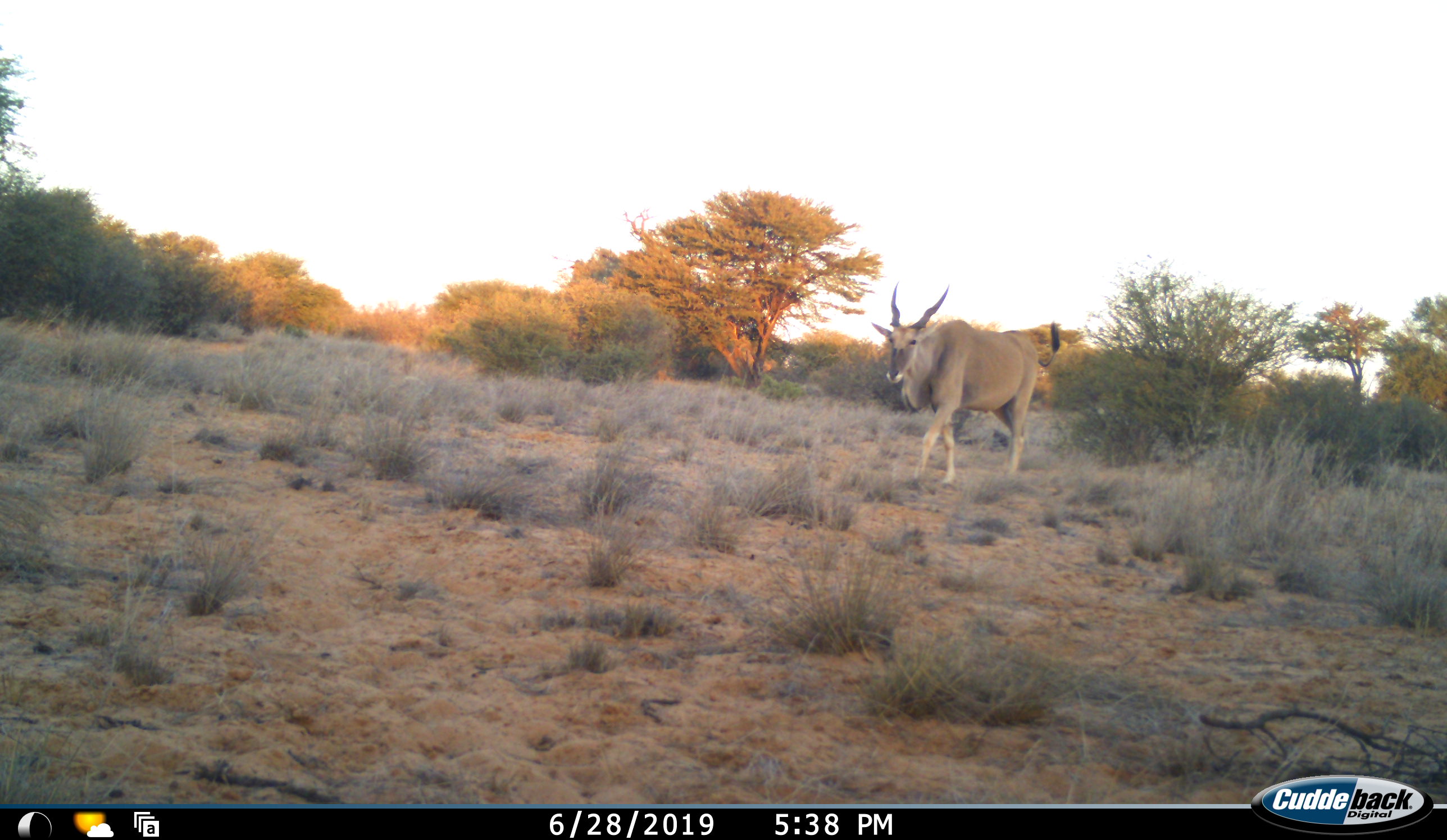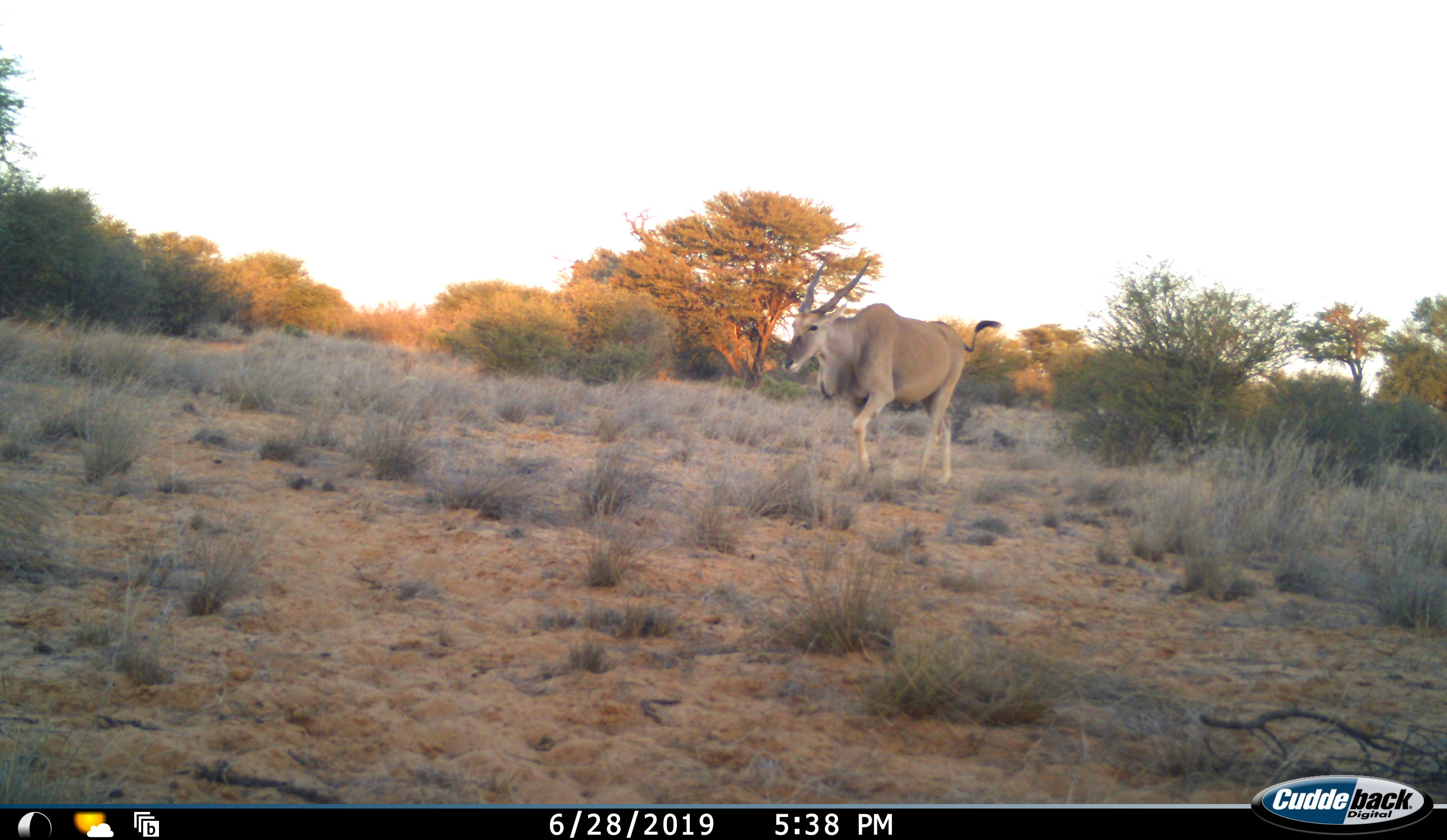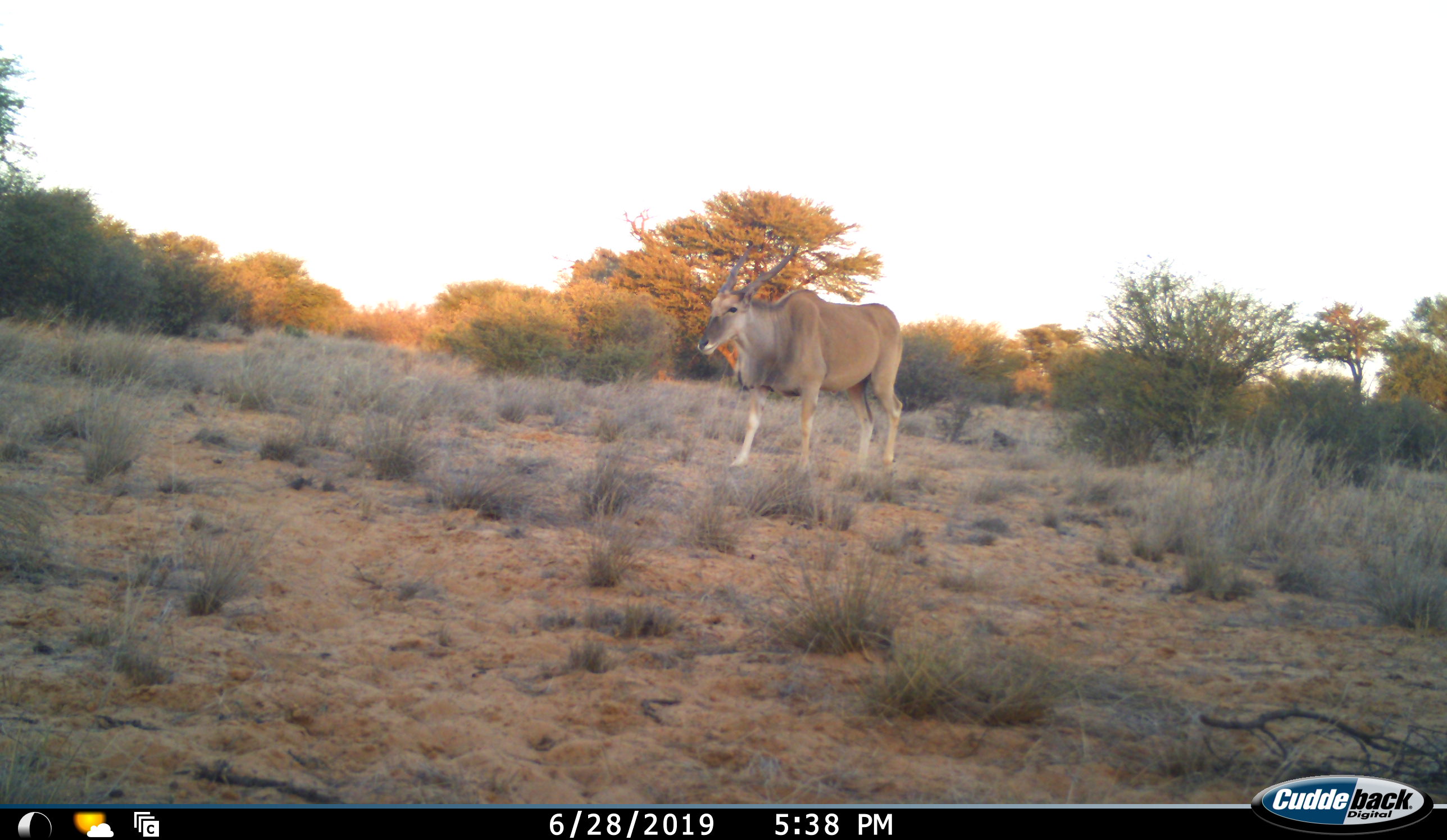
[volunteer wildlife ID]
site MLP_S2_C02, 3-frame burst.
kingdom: Animalia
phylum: Chordata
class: Mammalia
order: Artiodactyla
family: Bovidae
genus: Tragelaphus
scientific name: Tragelaphus oryx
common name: eland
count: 1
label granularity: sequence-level